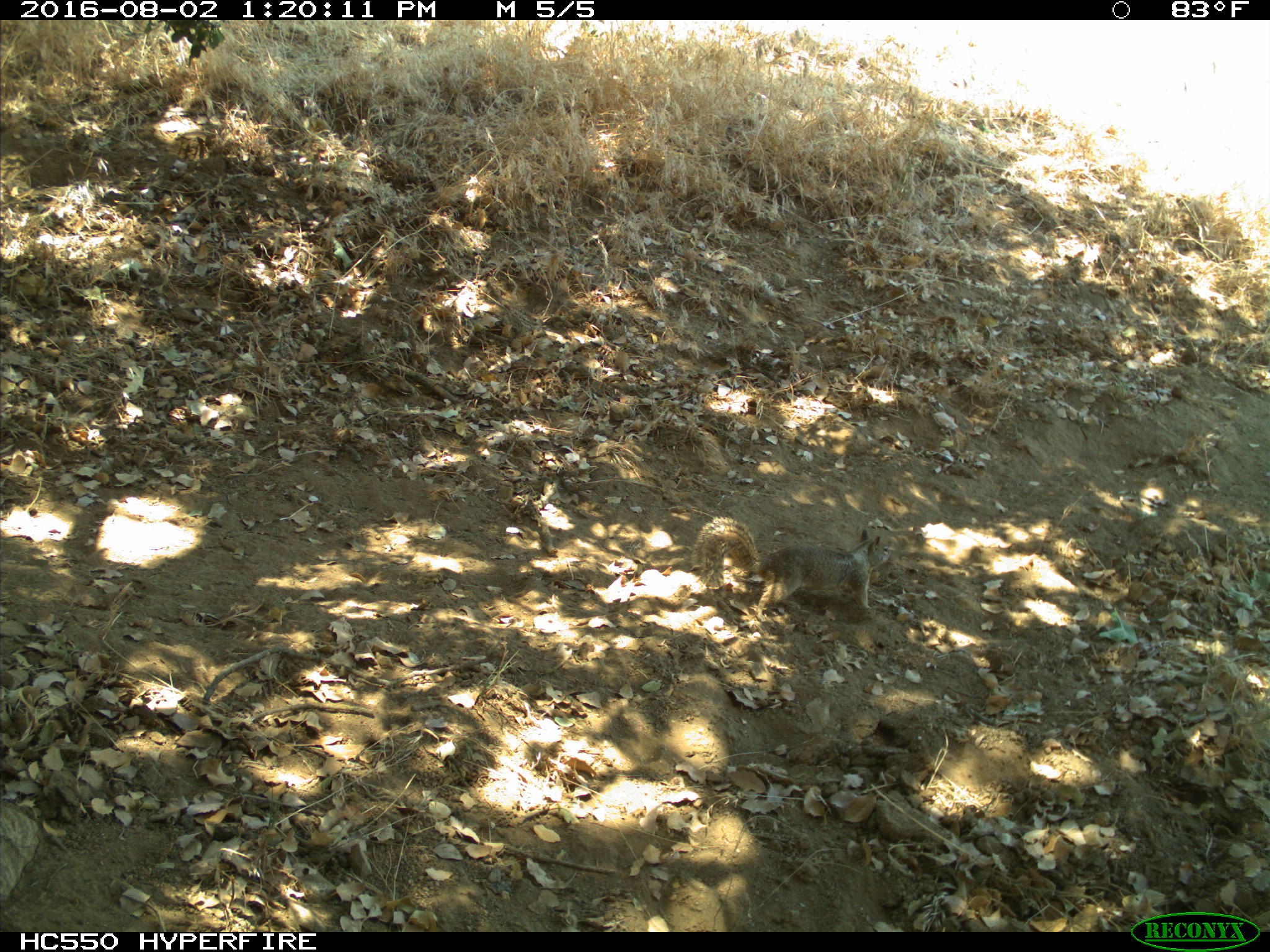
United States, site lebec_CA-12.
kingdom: Animalia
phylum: Chordata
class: Mammalia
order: Rodentia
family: Sciuridae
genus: Otospermophilus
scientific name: Otospermophilus beecheyi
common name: california ground squirrel